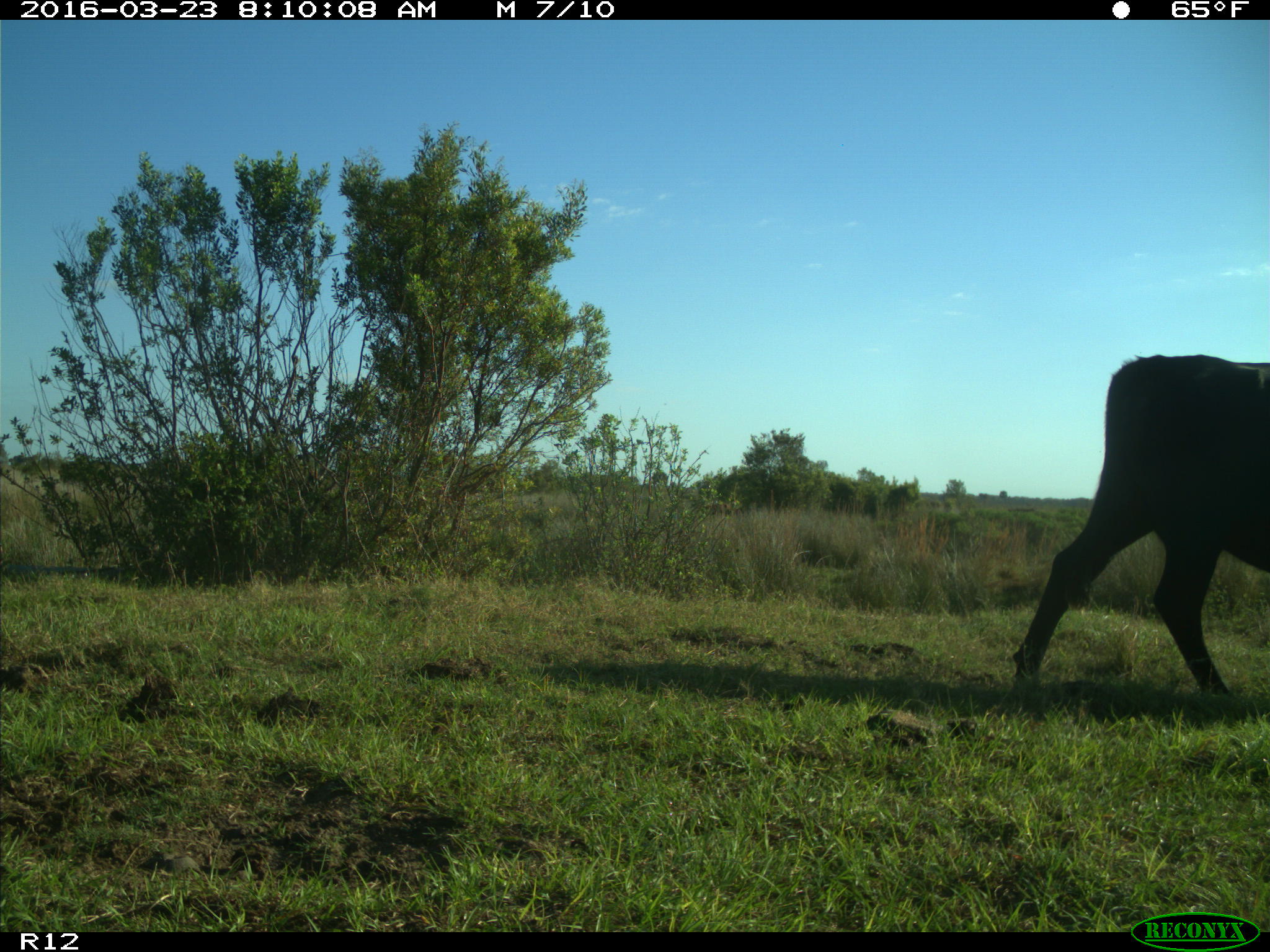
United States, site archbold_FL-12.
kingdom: Animalia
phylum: Chordata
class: Mammalia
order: Artiodactyla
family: Bovidae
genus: Bos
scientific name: Bos taurus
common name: domestic cow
Bos taurus (domestic cow).